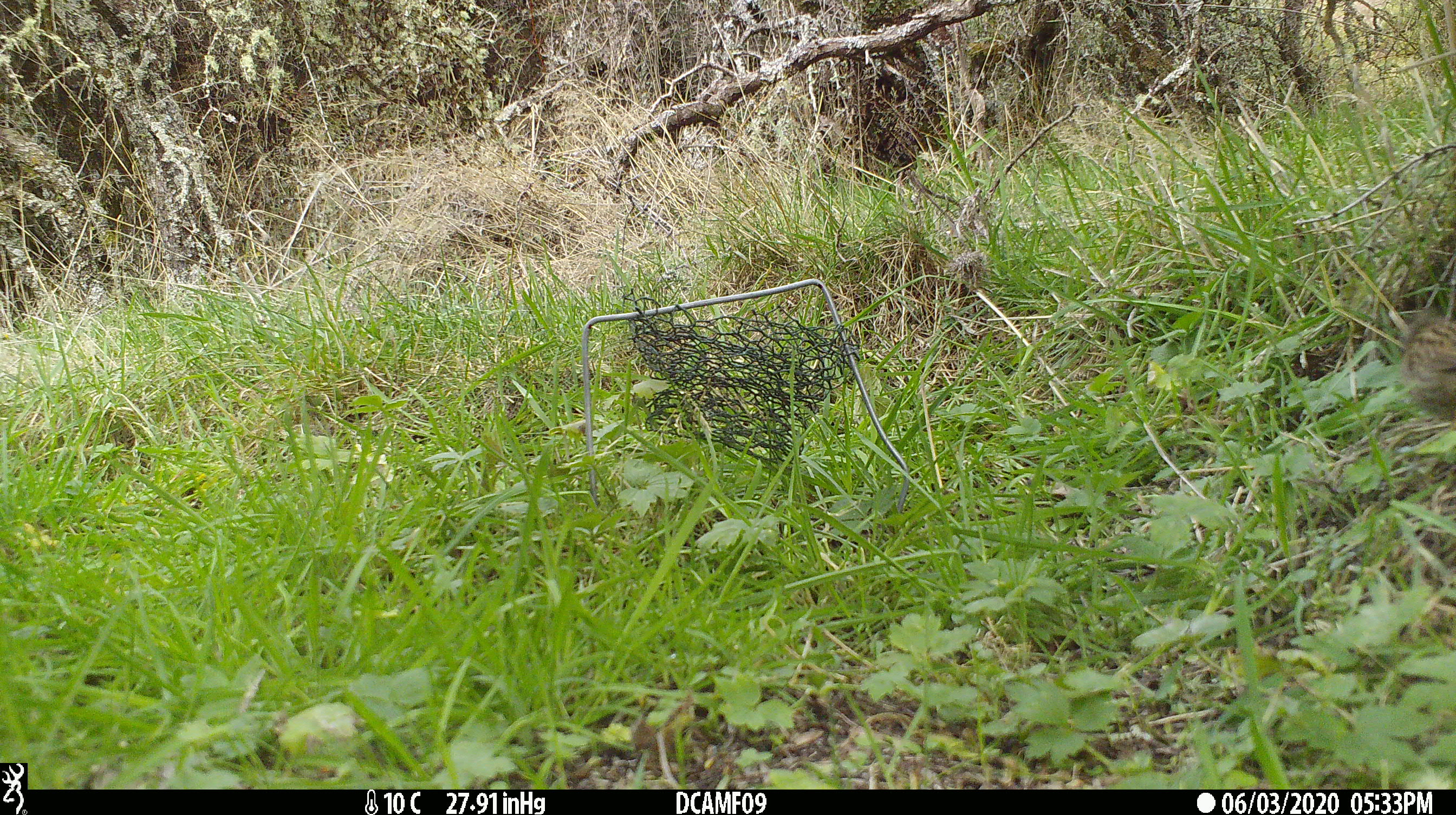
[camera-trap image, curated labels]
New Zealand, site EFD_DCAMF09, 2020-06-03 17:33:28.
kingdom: Animalia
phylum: Chordata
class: Aves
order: Passeriformes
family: Prunellidae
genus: Prunella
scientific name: Prunella modularis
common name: dunnock